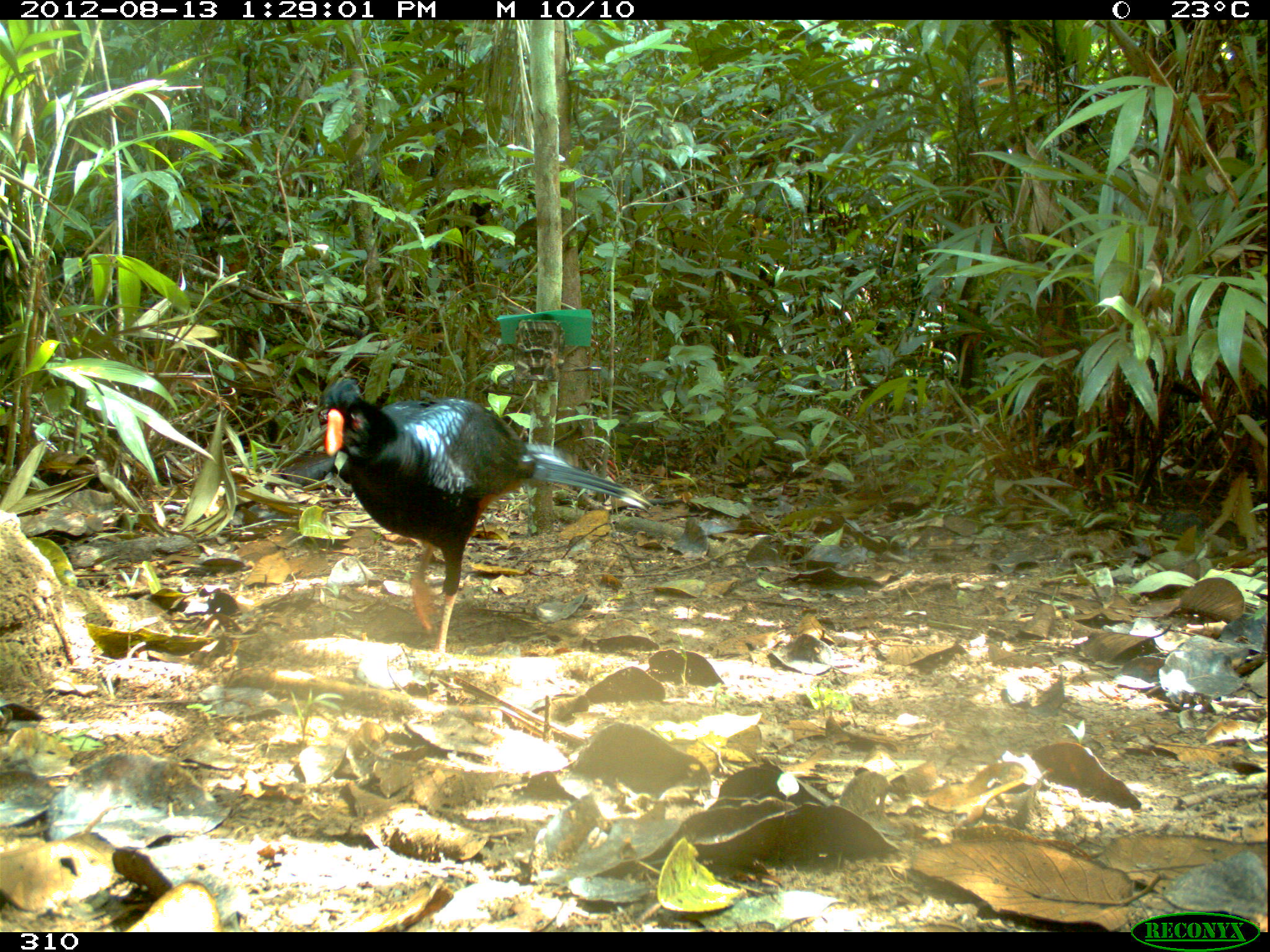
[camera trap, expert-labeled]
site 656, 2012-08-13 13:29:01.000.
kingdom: Animalia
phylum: Chordata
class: Aves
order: Galliformes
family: Cracidae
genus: Mitu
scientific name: Mitu tuberosum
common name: razor-billed curassow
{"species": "Mitu tuberosum (razor-billed curassow)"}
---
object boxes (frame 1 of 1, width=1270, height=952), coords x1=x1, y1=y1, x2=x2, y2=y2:
mitu tuberosum: x1=317, y1=377, x2=652, y2=653